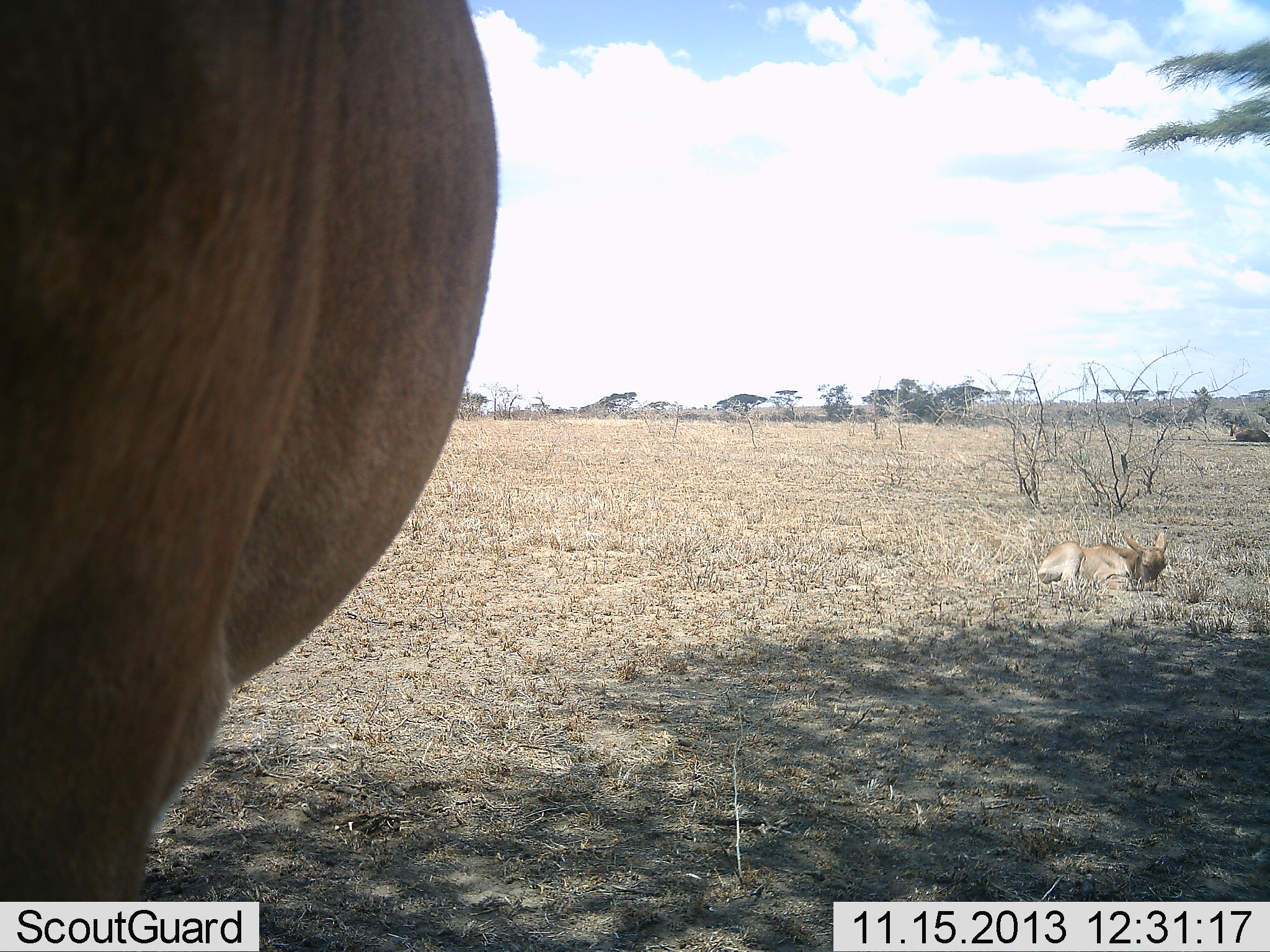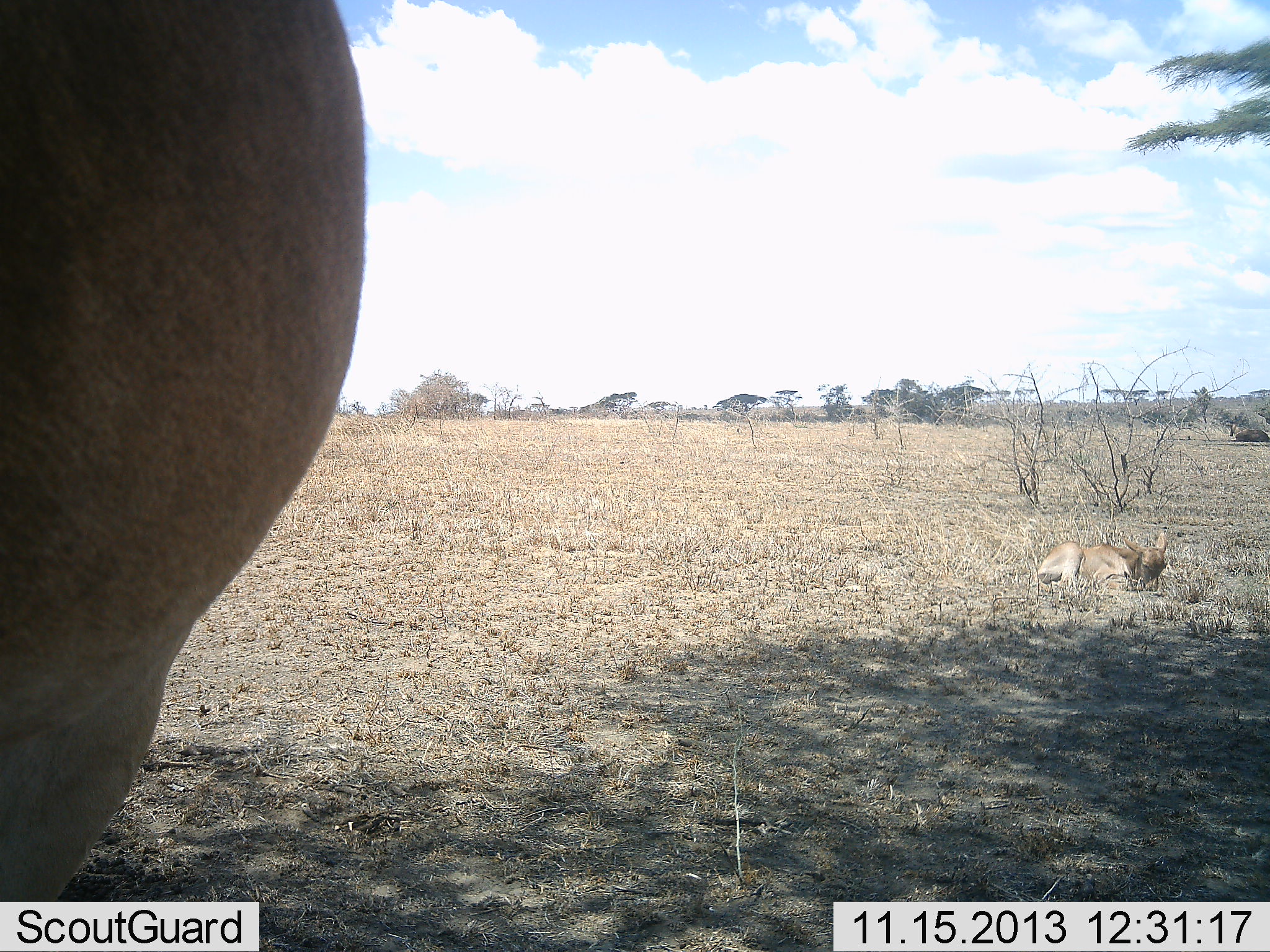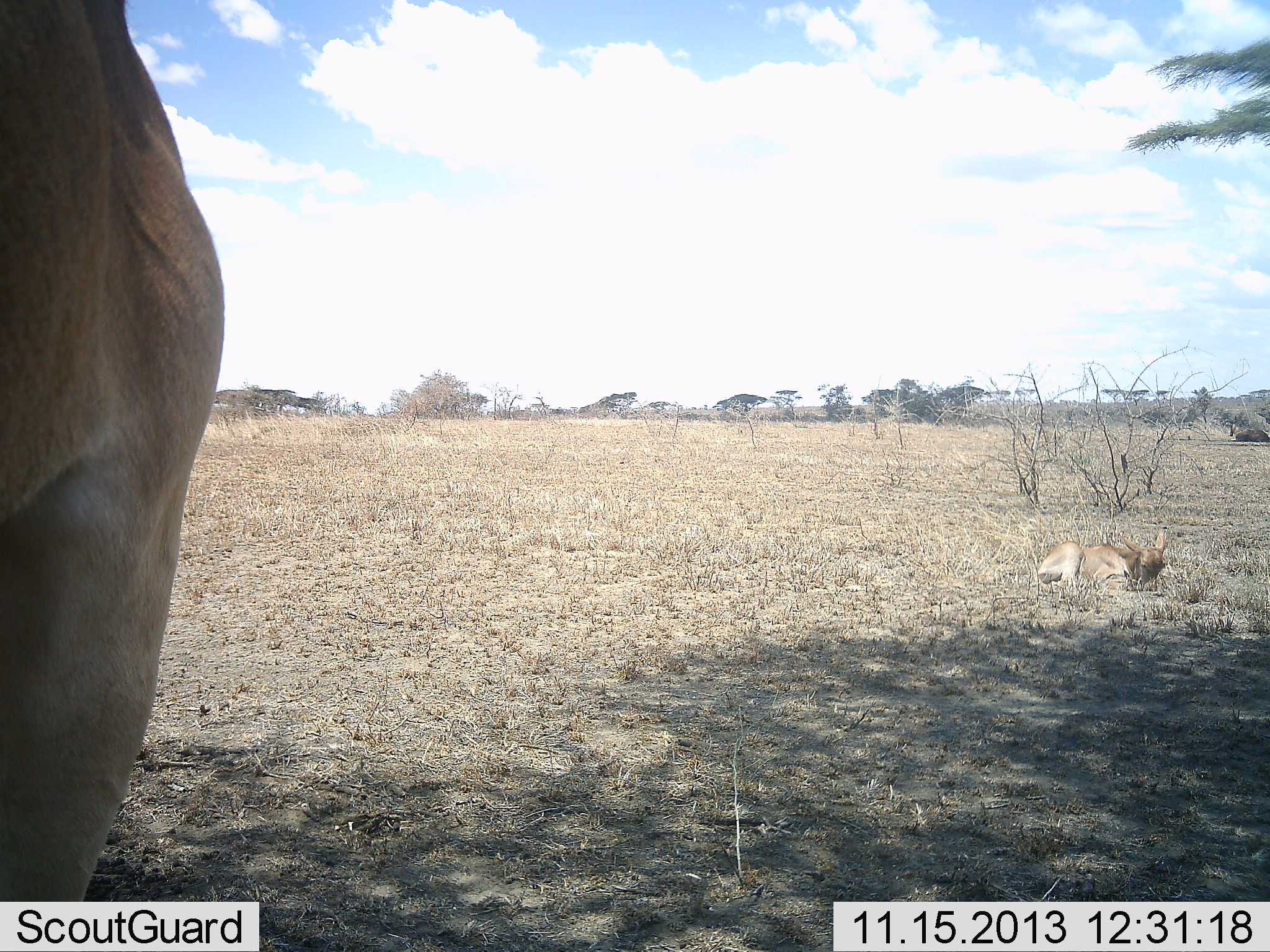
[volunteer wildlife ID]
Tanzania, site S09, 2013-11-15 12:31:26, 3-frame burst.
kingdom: Animalia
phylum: Chordata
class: Mammalia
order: Artiodactyla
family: Bovidae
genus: Alcelaphus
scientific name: Alcelaphus buselaphus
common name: hartebeest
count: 2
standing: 90%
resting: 90%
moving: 0%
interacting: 0%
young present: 80%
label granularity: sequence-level